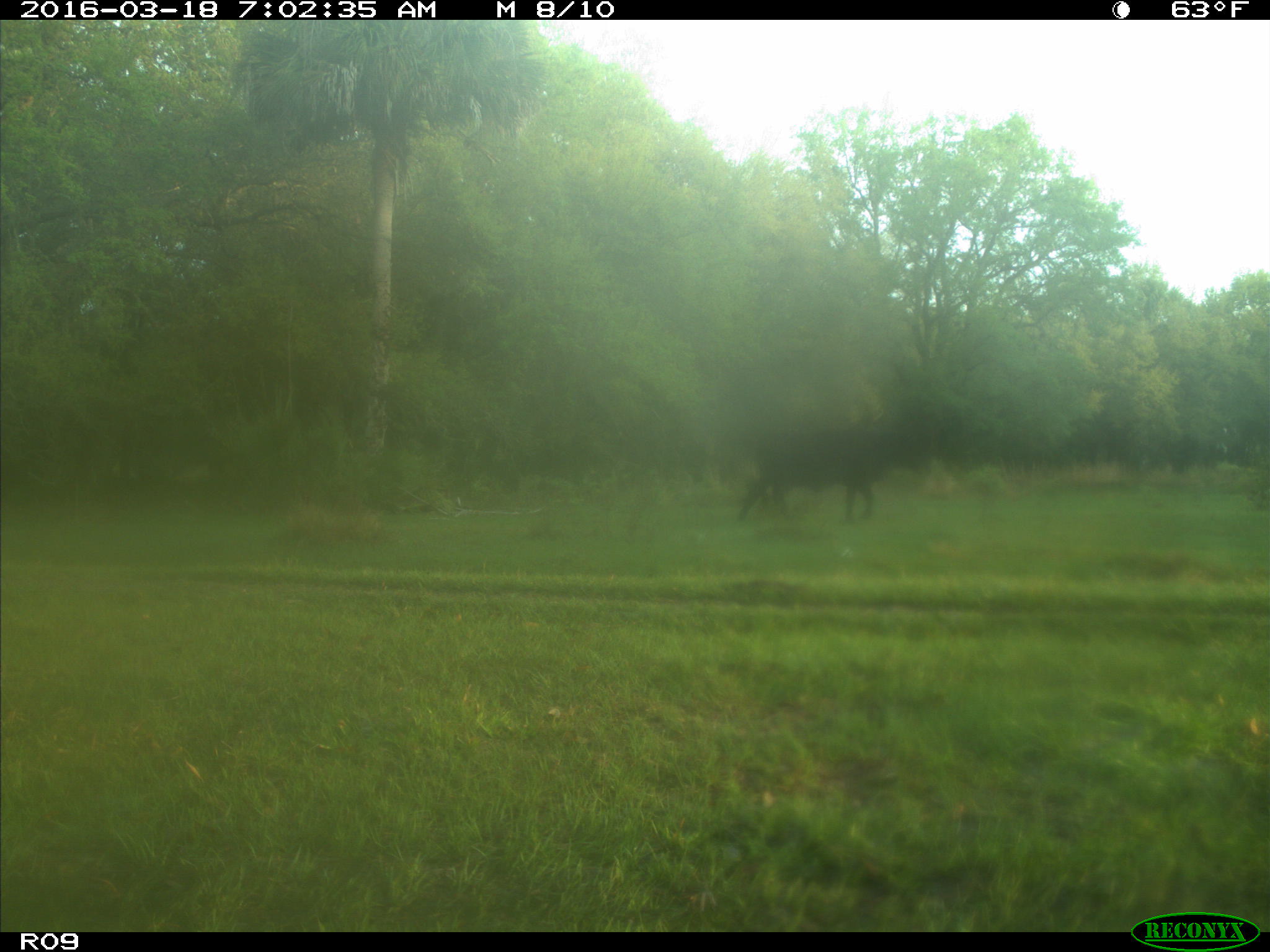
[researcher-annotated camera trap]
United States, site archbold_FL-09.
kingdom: Animalia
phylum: Chordata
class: Mammalia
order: Artiodactyla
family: Bovidae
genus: Bos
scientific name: Bos taurus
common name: domestic cow